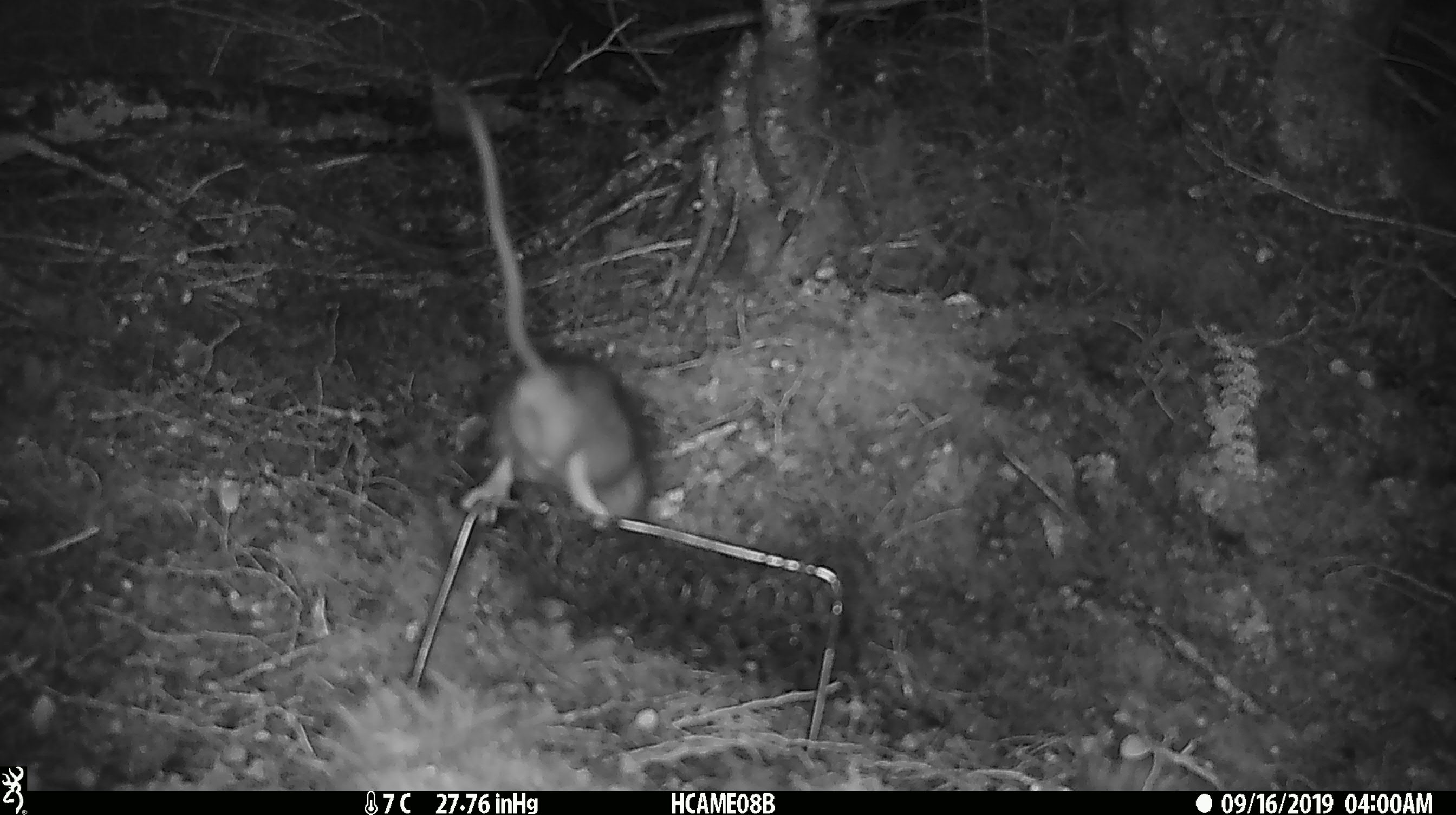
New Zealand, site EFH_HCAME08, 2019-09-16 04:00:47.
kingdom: Animalia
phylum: Chordata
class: Mammalia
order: Rodentia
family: Muridae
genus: Rattus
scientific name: Rattus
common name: rat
Rat (Rattus).